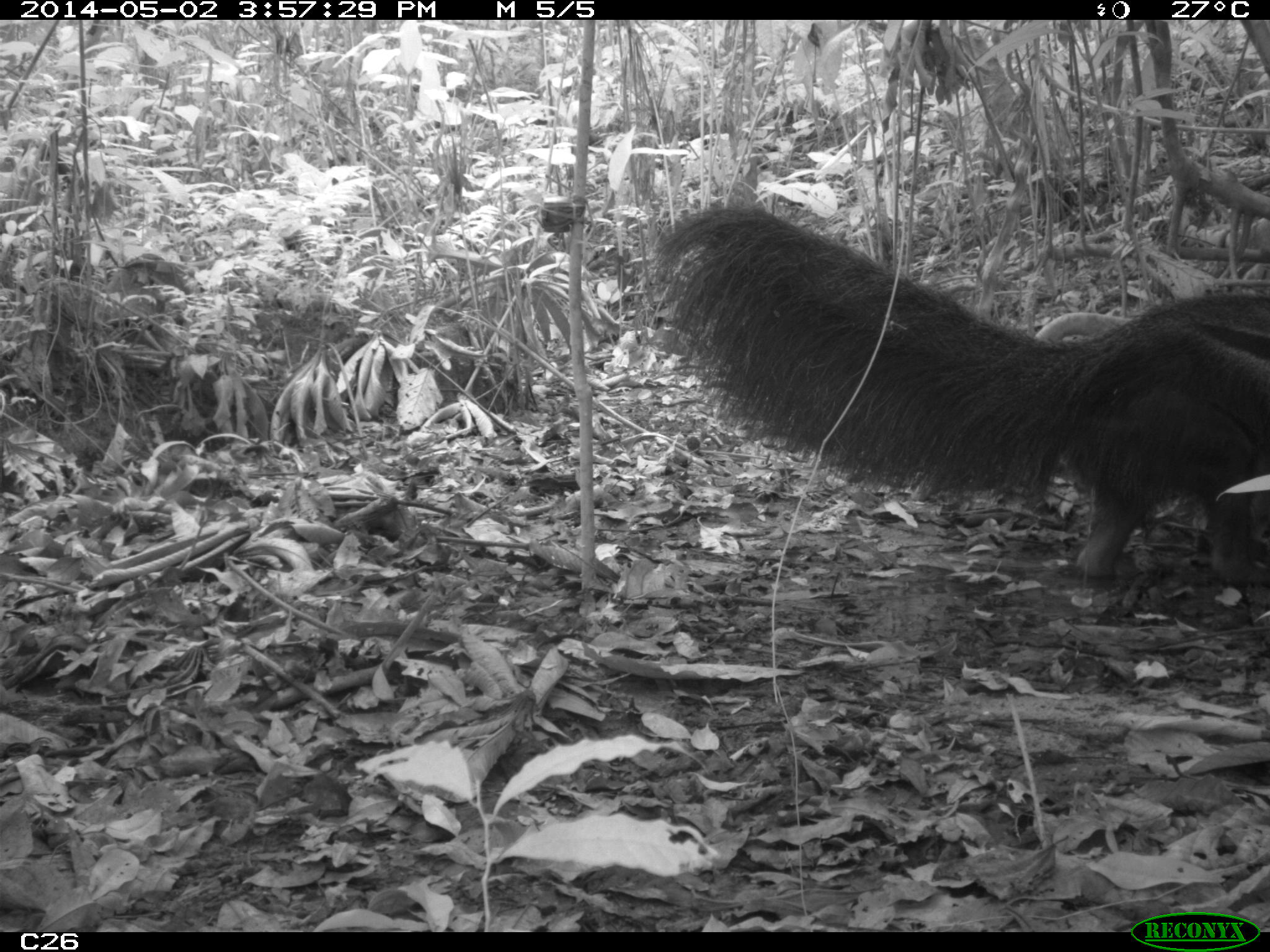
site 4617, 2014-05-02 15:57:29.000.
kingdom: Animalia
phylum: Chordata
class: Mammalia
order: Pilosa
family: Myrmecophagidae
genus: Myrmecophaga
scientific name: Myrmecophaga tridactyla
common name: giant anteater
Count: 3.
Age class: adult.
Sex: male.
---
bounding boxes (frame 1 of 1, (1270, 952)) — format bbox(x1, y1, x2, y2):
myrmecophaga tridactyla: bbox(652, 201, 1270, 587)